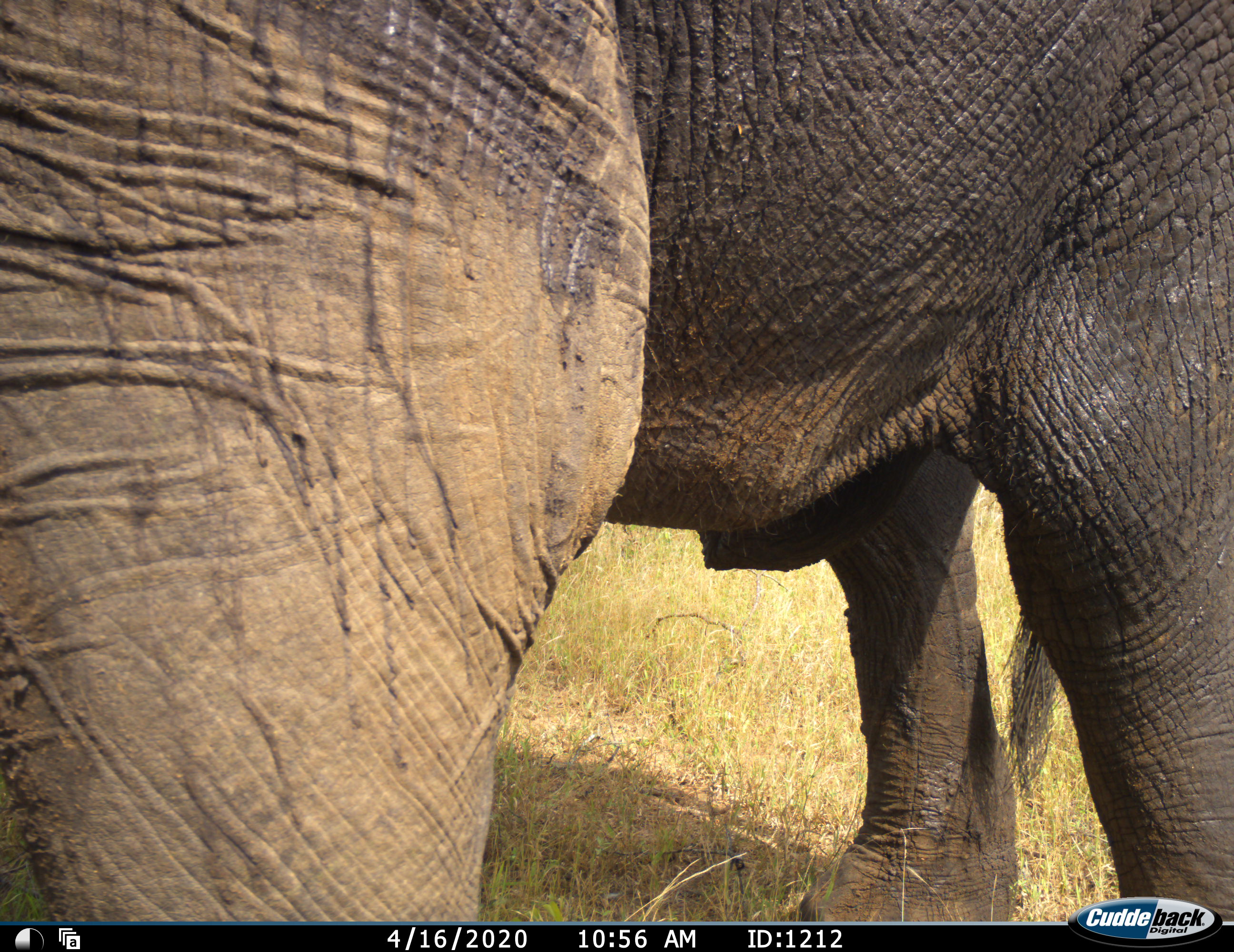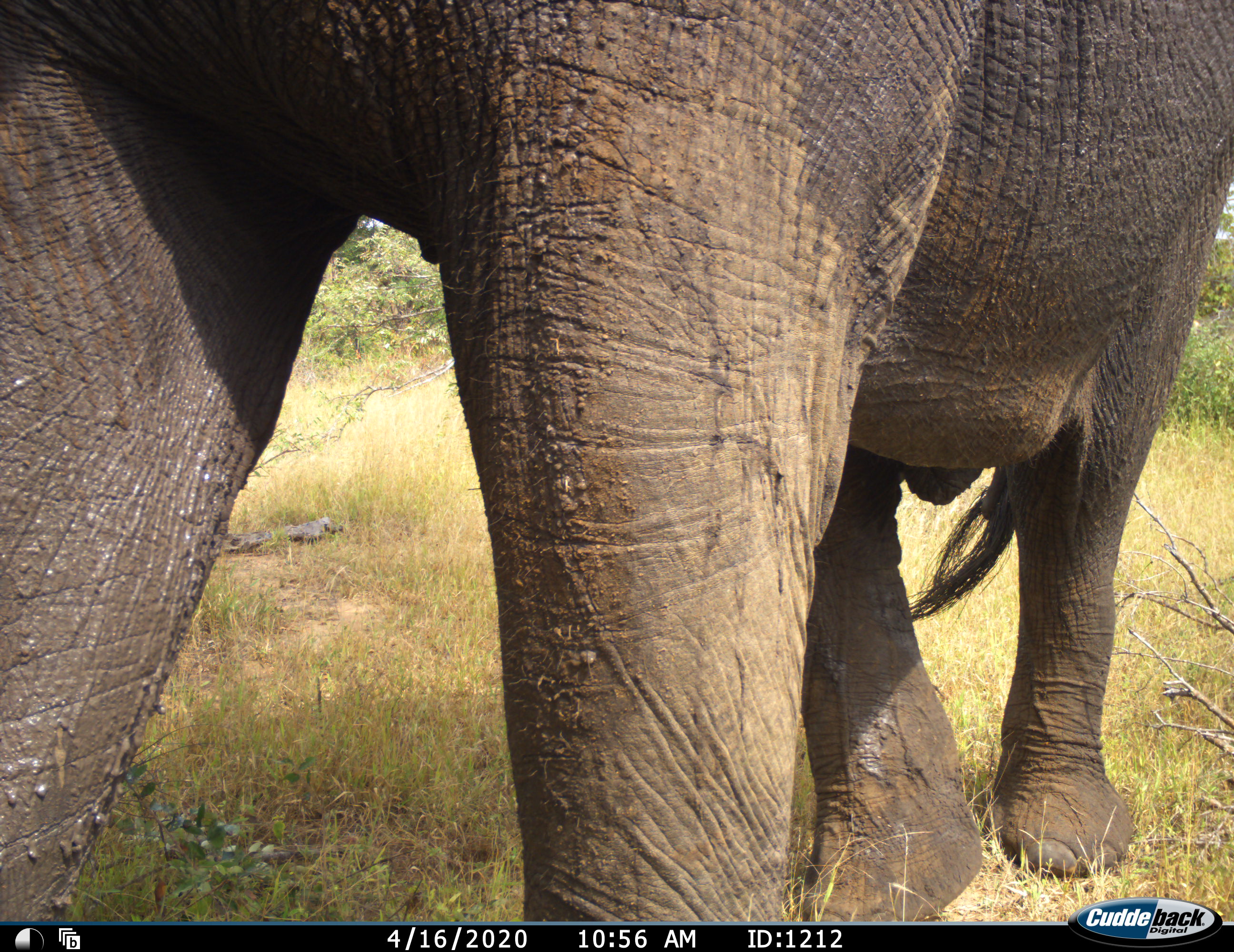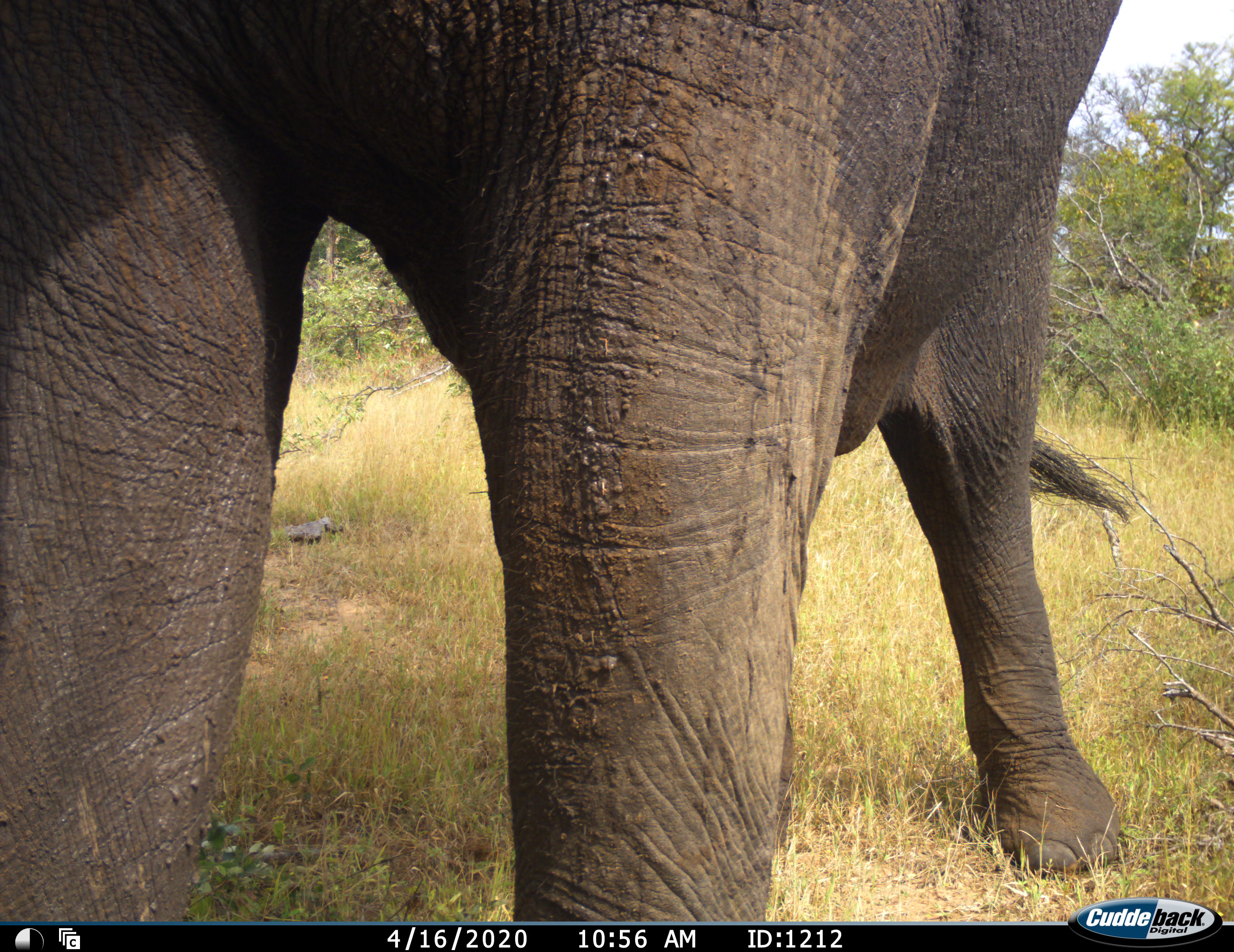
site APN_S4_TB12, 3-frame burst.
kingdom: Animalia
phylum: Chordata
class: Mammalia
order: Proboscidea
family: Elephantidae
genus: Loxodonta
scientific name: Loxodonta africana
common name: african bush elephant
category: elephant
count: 1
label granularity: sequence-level